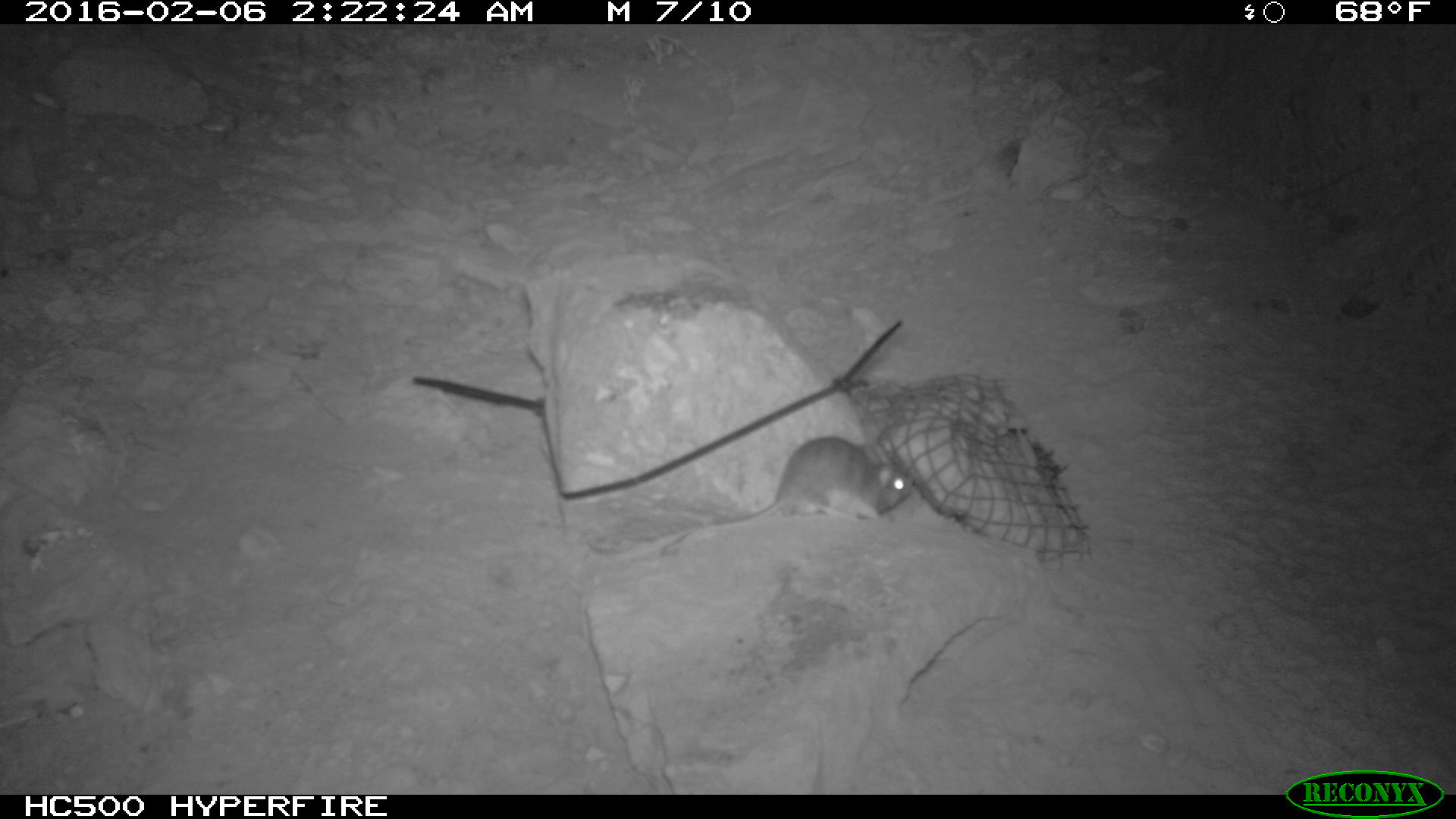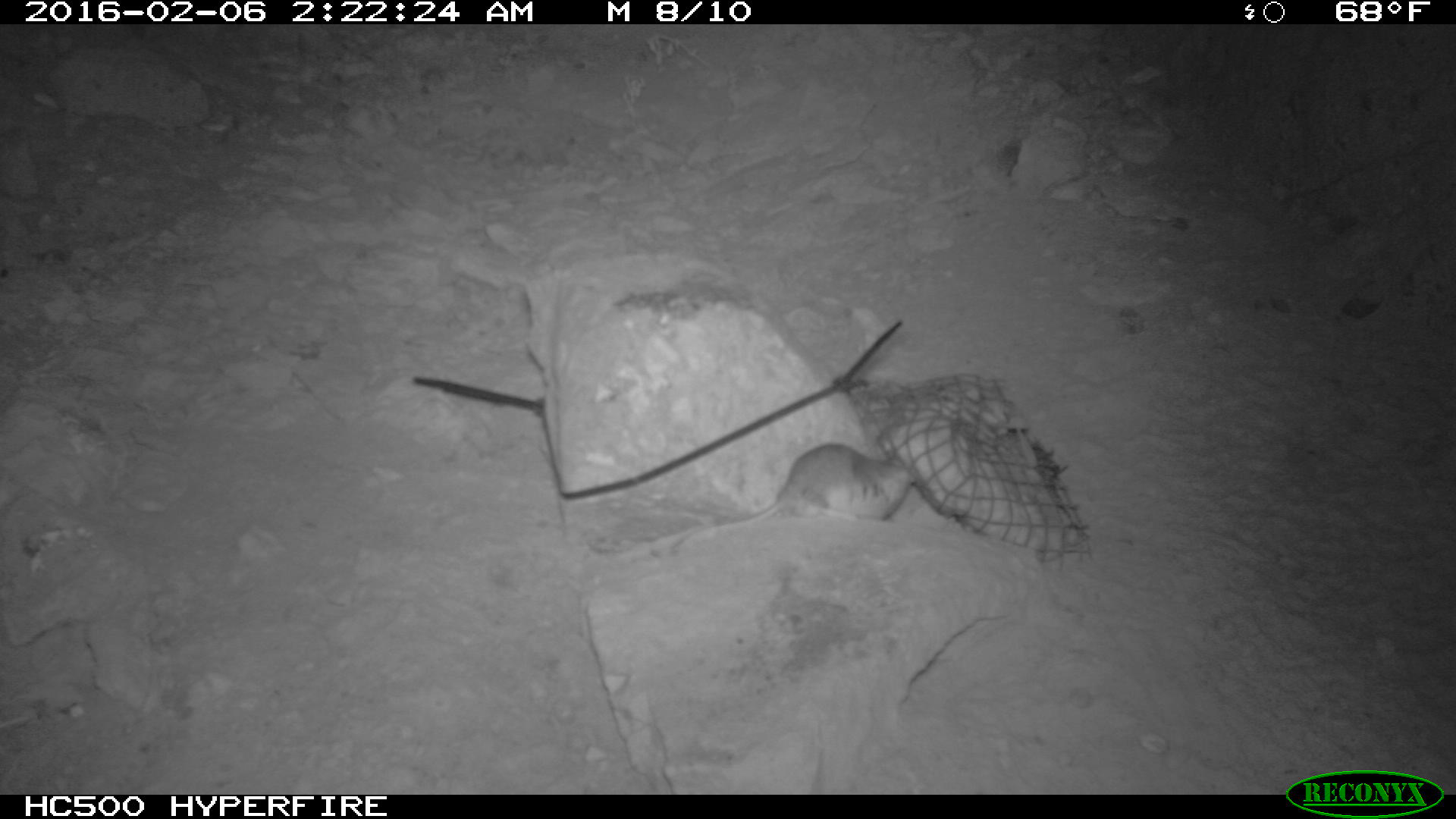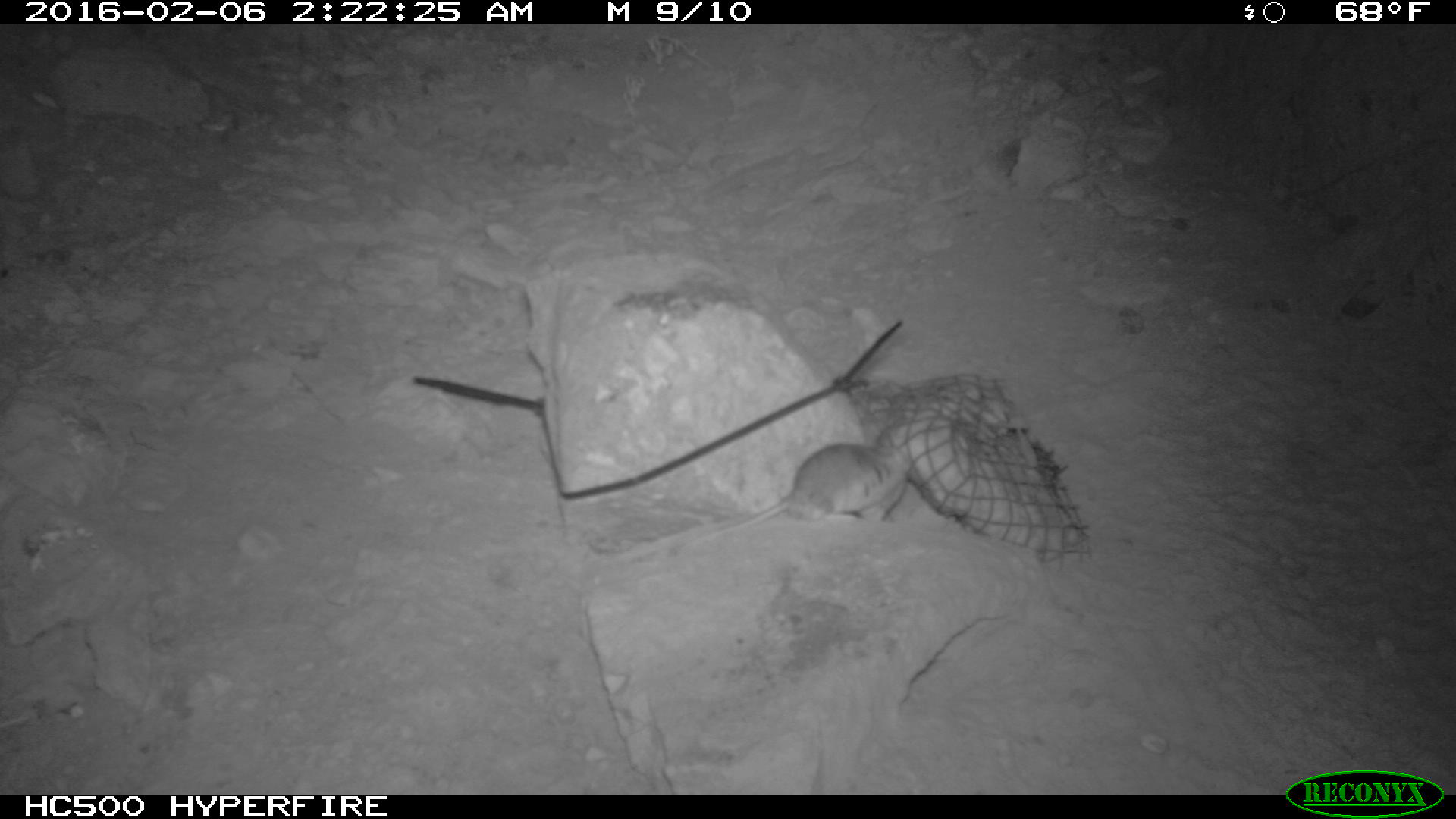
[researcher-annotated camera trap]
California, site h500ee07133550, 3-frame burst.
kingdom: Animalia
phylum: Chordata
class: Mammalia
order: Rodentia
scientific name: Rodentia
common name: rodent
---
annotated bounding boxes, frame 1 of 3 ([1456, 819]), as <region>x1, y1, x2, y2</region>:
rodent: <region>661, 435, 915, 555</region>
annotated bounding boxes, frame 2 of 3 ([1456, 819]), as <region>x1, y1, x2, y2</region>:
rodent: <region>674, 443, 917, 548</region>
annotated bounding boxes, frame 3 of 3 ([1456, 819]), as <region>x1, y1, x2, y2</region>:
rodent: <region>623, 426, 912, 564</region>